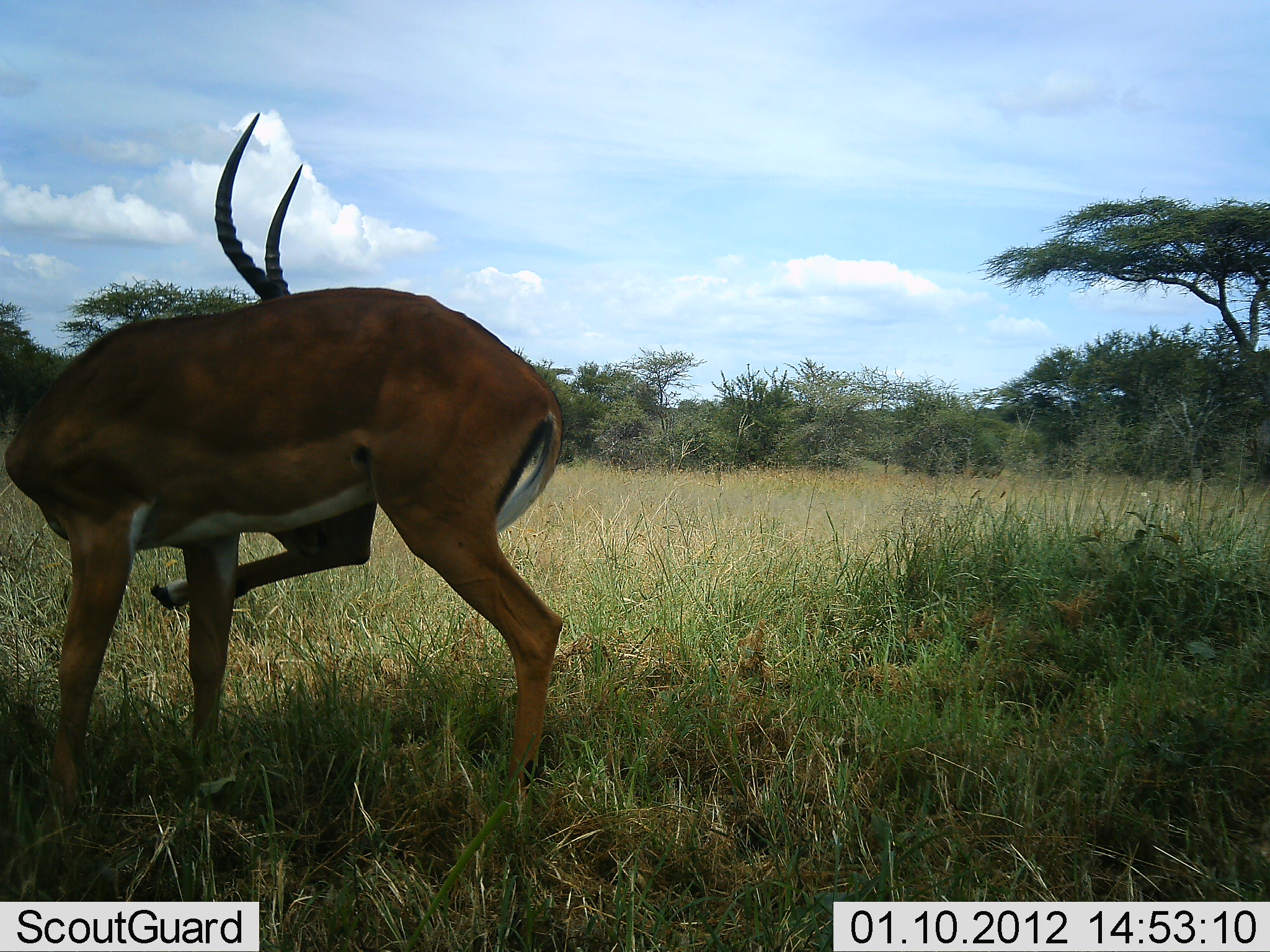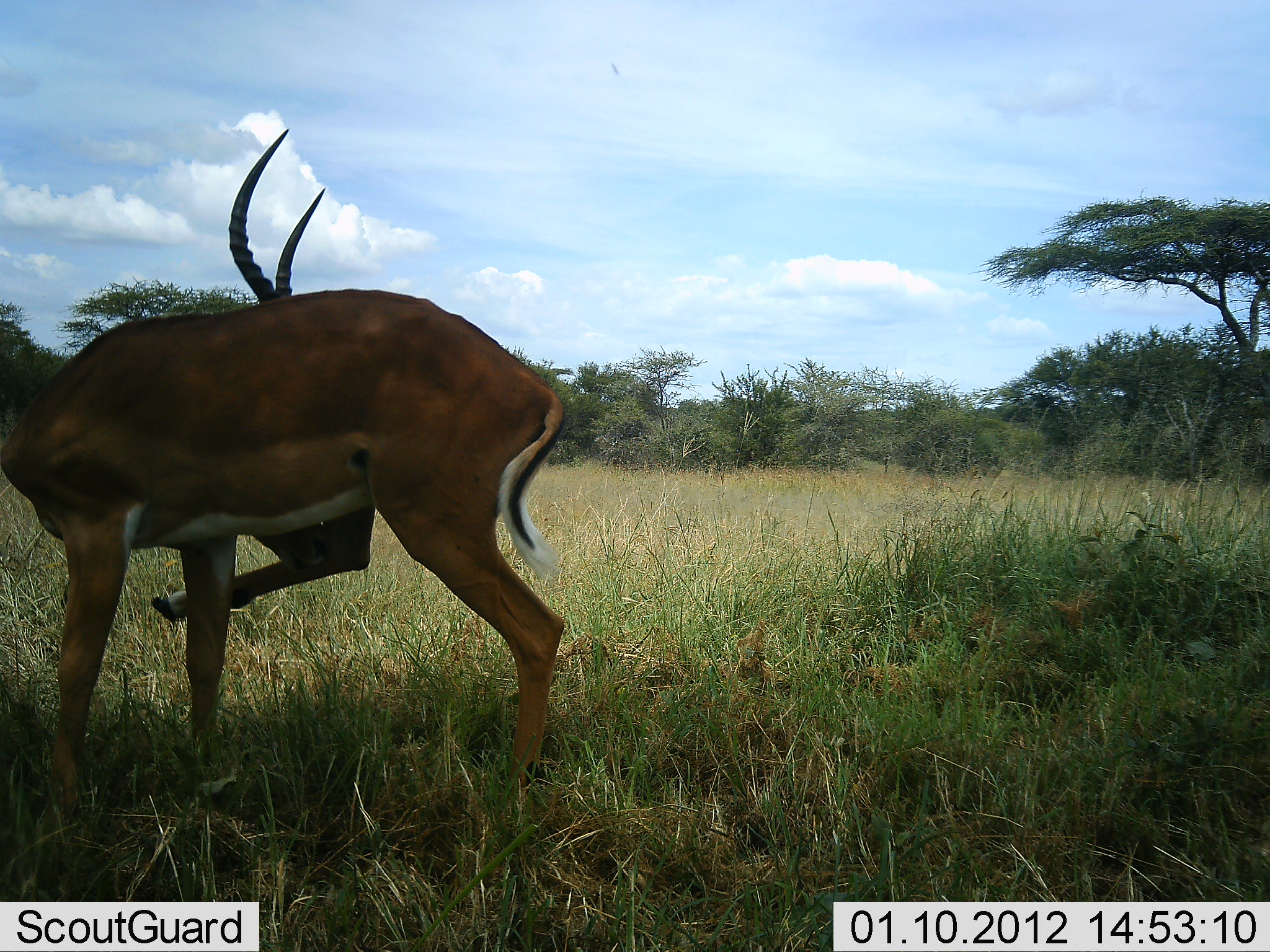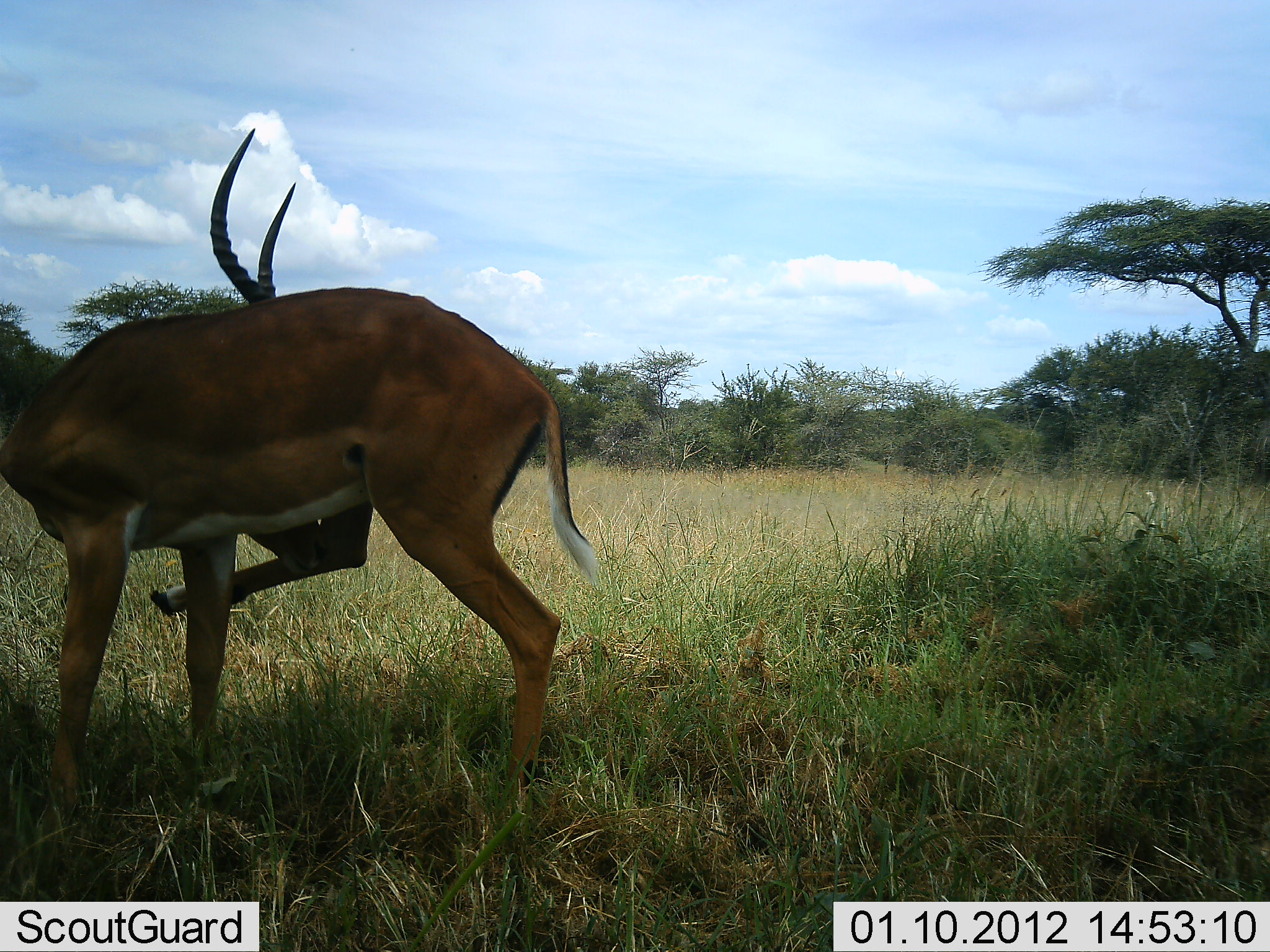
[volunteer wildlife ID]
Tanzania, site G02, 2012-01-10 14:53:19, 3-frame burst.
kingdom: Animalia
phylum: Chordata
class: Mammalia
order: Artiodactyla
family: Bovidae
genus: Aepyceros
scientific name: Aepyceros melampus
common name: impala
Impala (Aepyceros melampus), count 1. Behavior (volunteer vote fractions): standing 94%, resting 0%, moving 6%, interacting 6%. Young present (vote fraction): 0%. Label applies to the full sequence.